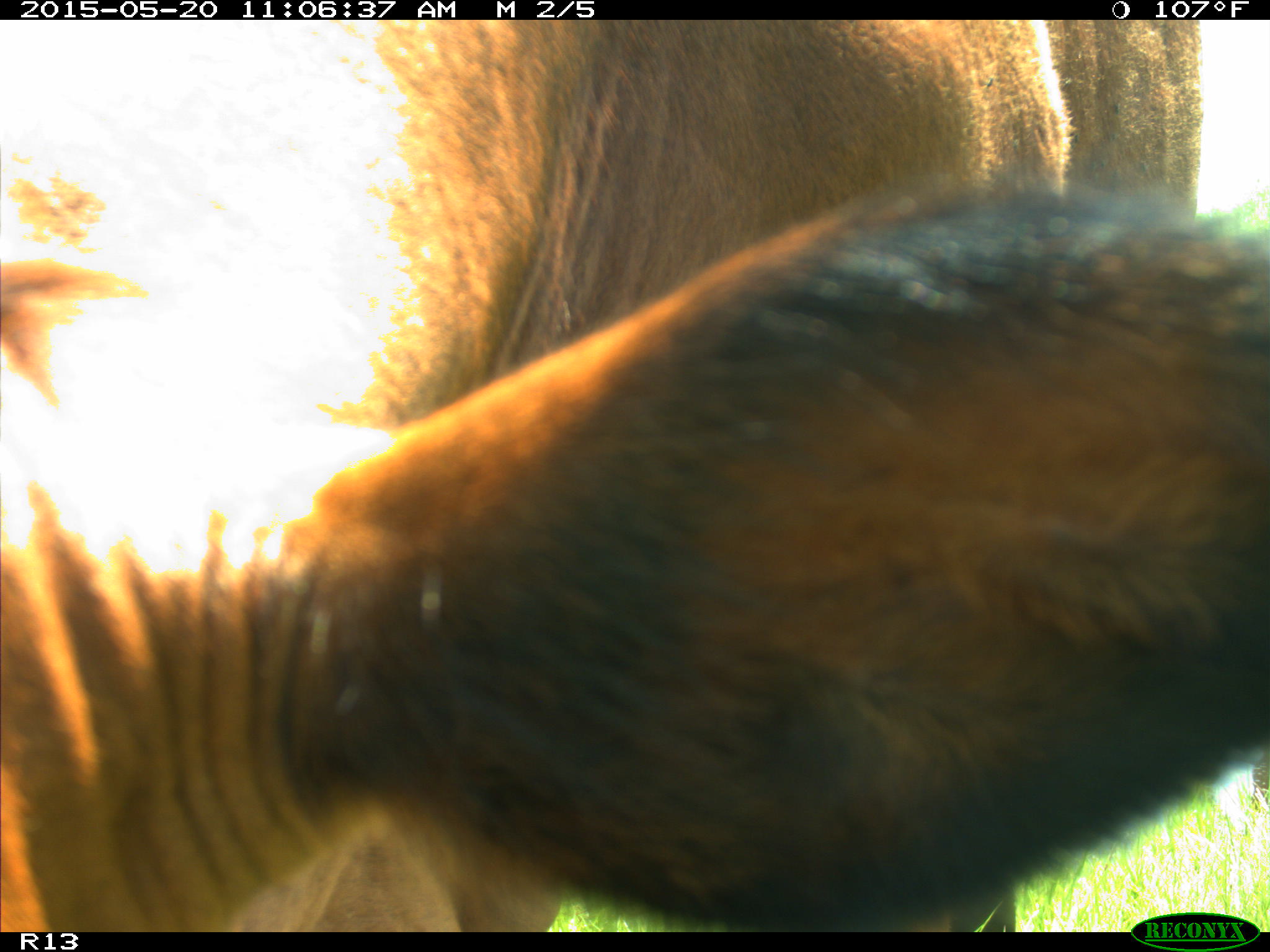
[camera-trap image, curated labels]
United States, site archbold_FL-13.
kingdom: Animalia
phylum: Chordata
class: Mammalia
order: Artiodactyla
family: Bovidae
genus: Bos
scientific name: Bos taurus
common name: domestic cow